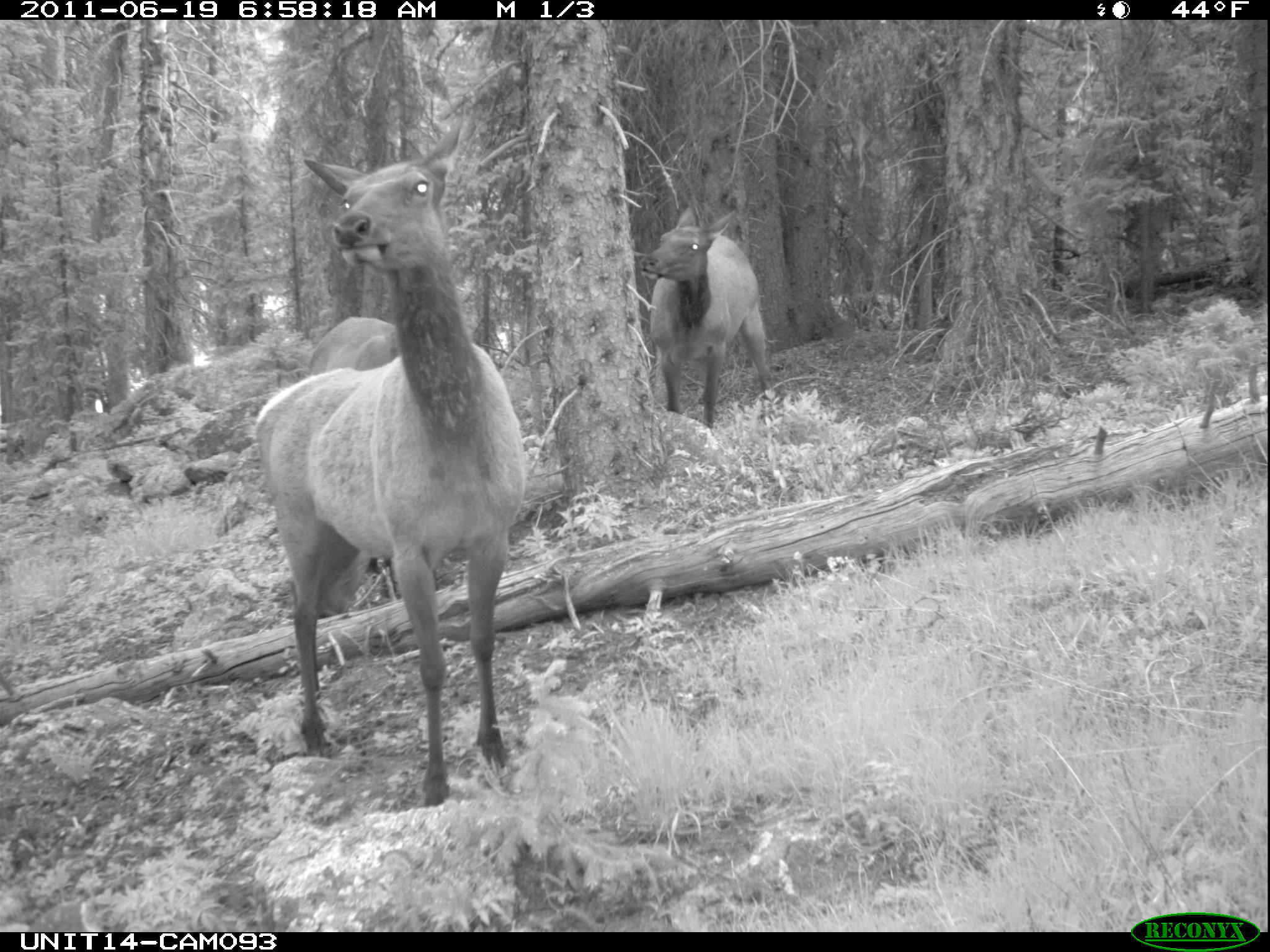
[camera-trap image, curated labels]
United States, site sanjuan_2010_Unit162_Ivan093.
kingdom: Animalia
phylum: Chordata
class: Mammalia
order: Artiodactyla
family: Cervidae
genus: Cervus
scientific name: Cervus elaphus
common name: red deer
Cervus elaphus (red deer).